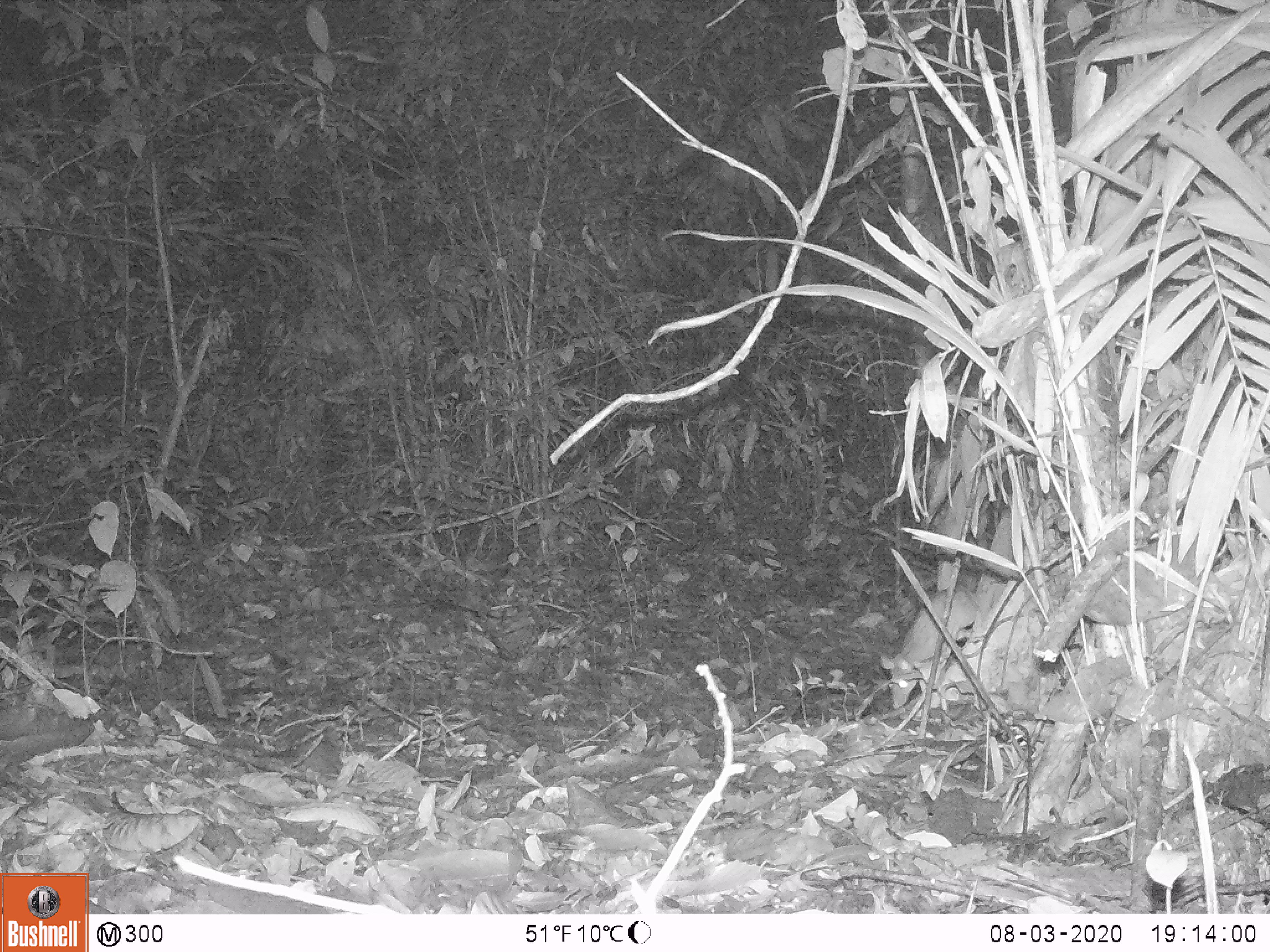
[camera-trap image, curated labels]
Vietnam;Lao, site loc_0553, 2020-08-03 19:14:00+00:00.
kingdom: Animalia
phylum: Chordata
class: Mammalia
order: Rodentia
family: Muridae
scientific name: Muridae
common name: old-world mice and rats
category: unidentified murid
Unidentified murid (old-world mice and rats) (Muridae). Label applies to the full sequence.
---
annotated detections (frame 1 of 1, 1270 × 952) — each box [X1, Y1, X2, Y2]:
unidentified murid: [880, 589, 978, 709]